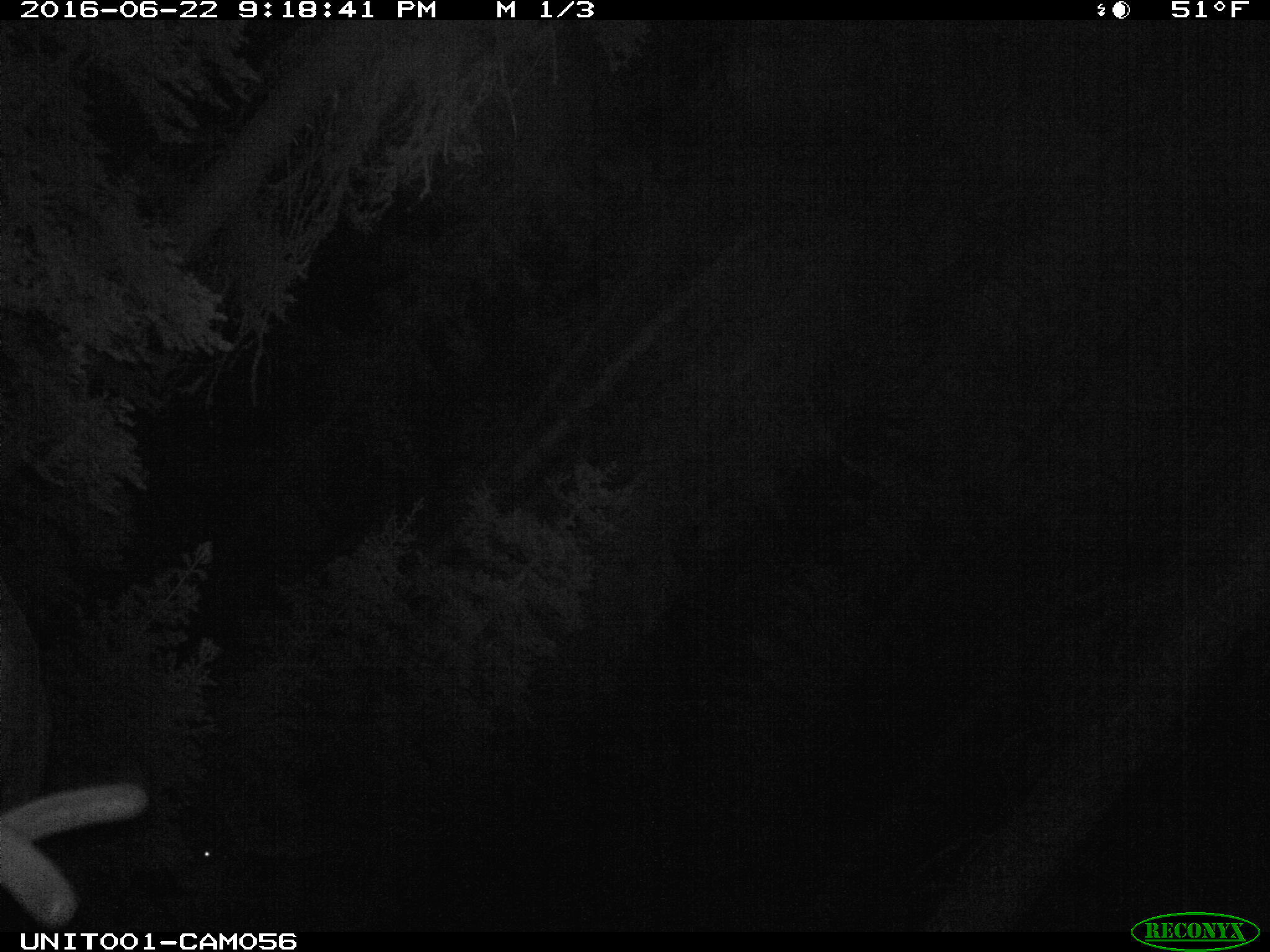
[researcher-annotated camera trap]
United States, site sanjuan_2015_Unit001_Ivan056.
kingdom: Animalia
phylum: Chordata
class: Mammalia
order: Artiodactyla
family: Cervidae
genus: Cervus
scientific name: Cervus elaphus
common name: red deer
Cervus elaphus (red deer).